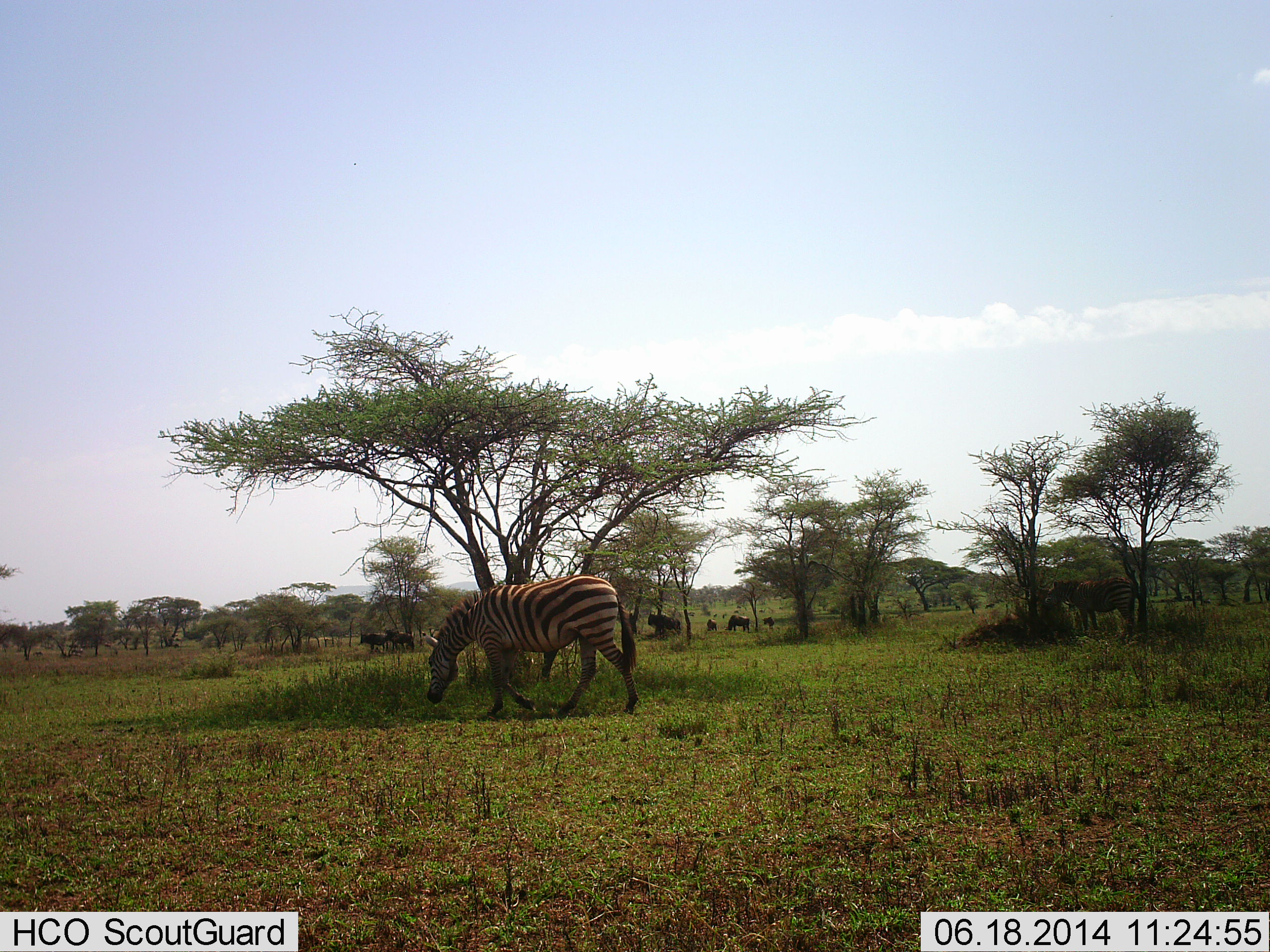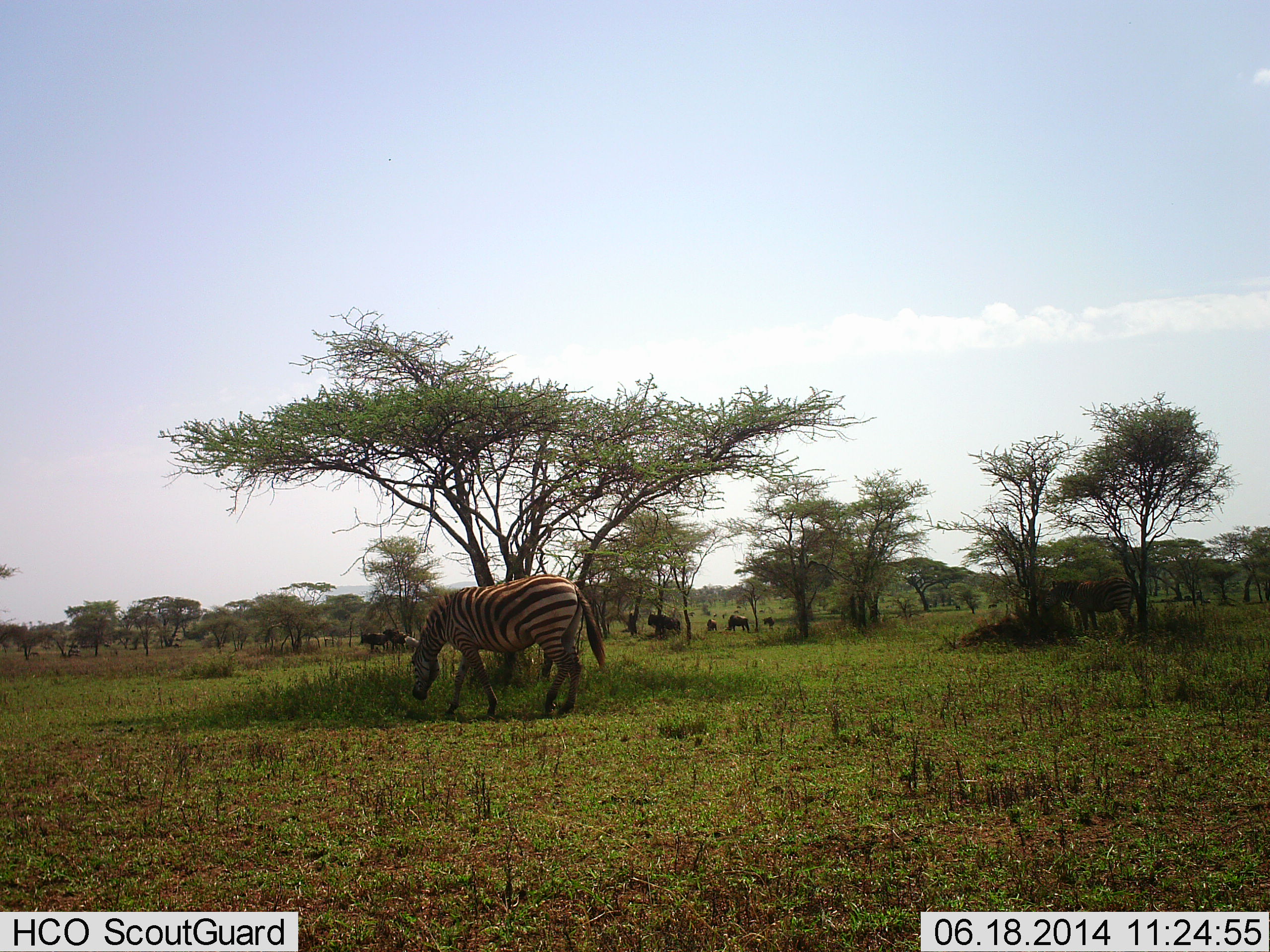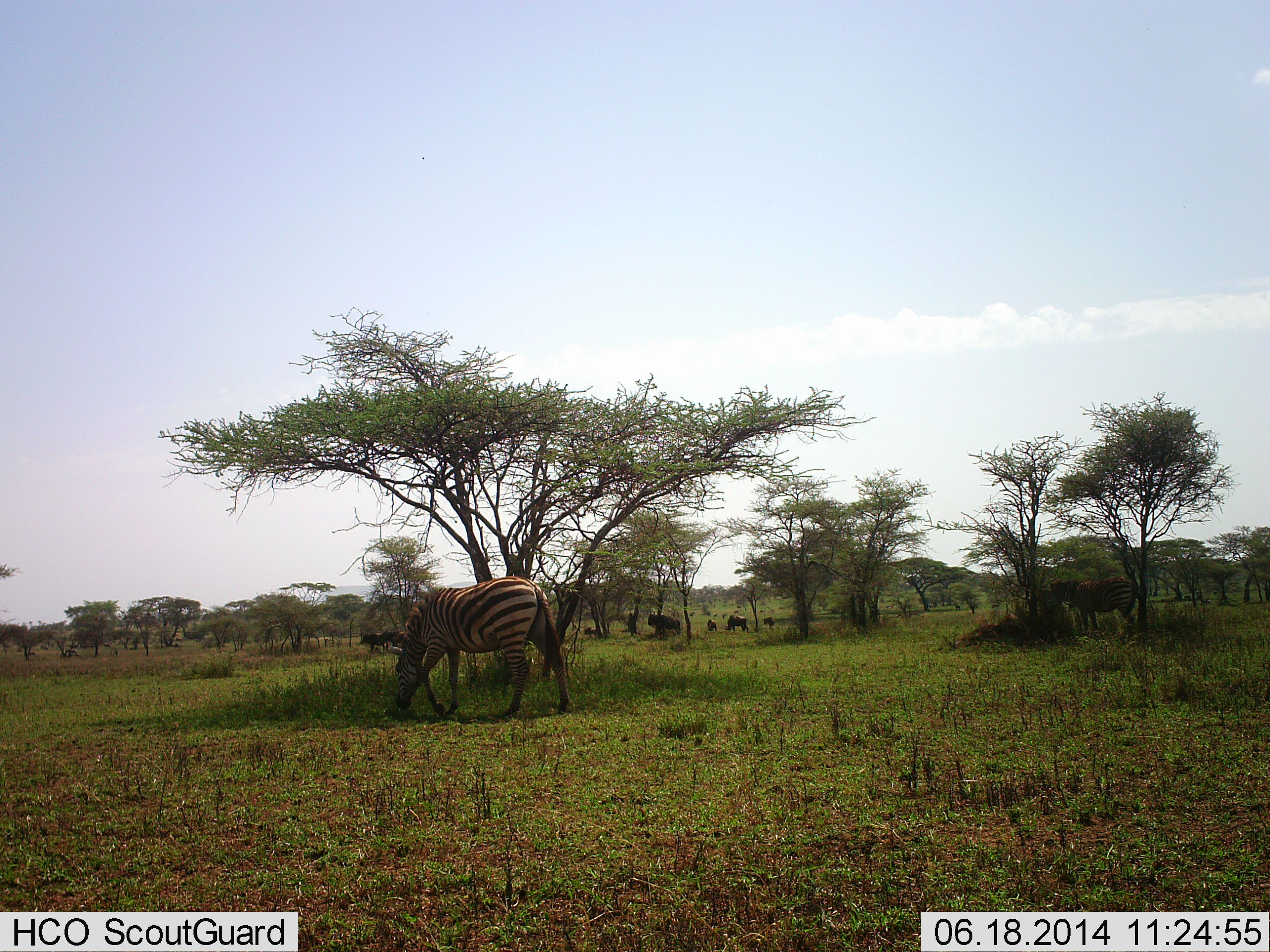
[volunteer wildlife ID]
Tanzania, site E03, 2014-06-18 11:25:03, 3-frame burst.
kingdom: Animalia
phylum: Chordata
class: Mammalia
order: Artiodactyla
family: Bovidae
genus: Connochaetes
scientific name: Connochaetes taurinus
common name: blue wildebeest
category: wildebeest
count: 6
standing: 50%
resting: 30%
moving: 10%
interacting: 0%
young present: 0%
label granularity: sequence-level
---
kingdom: Animalia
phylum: Chordata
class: Mammalia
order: Perissodactyla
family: Equidae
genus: Equus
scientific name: Equus quagga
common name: plains zebra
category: zebra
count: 1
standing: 25%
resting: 0%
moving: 45%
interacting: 0%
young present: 0%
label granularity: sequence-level